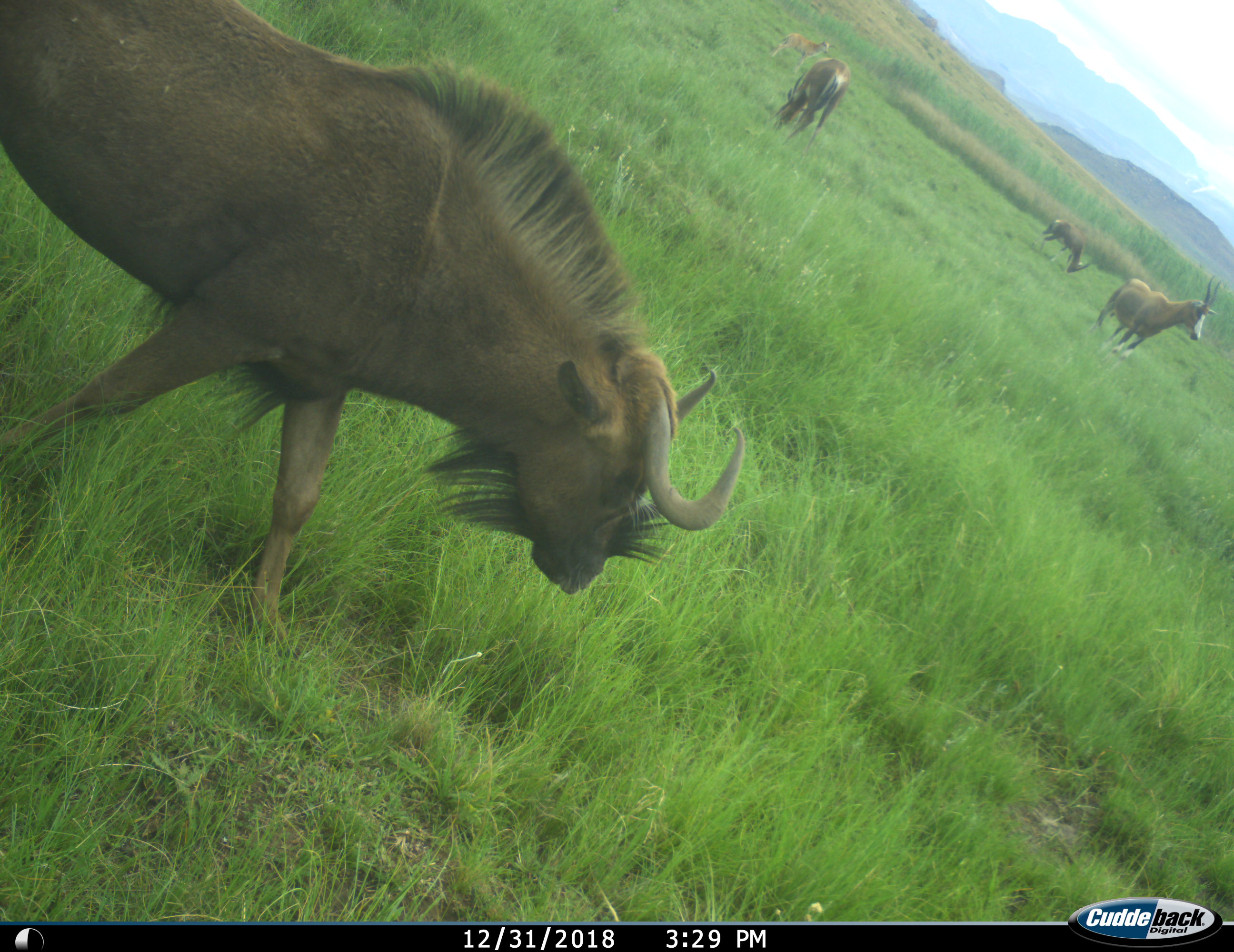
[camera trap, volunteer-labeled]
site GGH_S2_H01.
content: unidentified animal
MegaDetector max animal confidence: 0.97